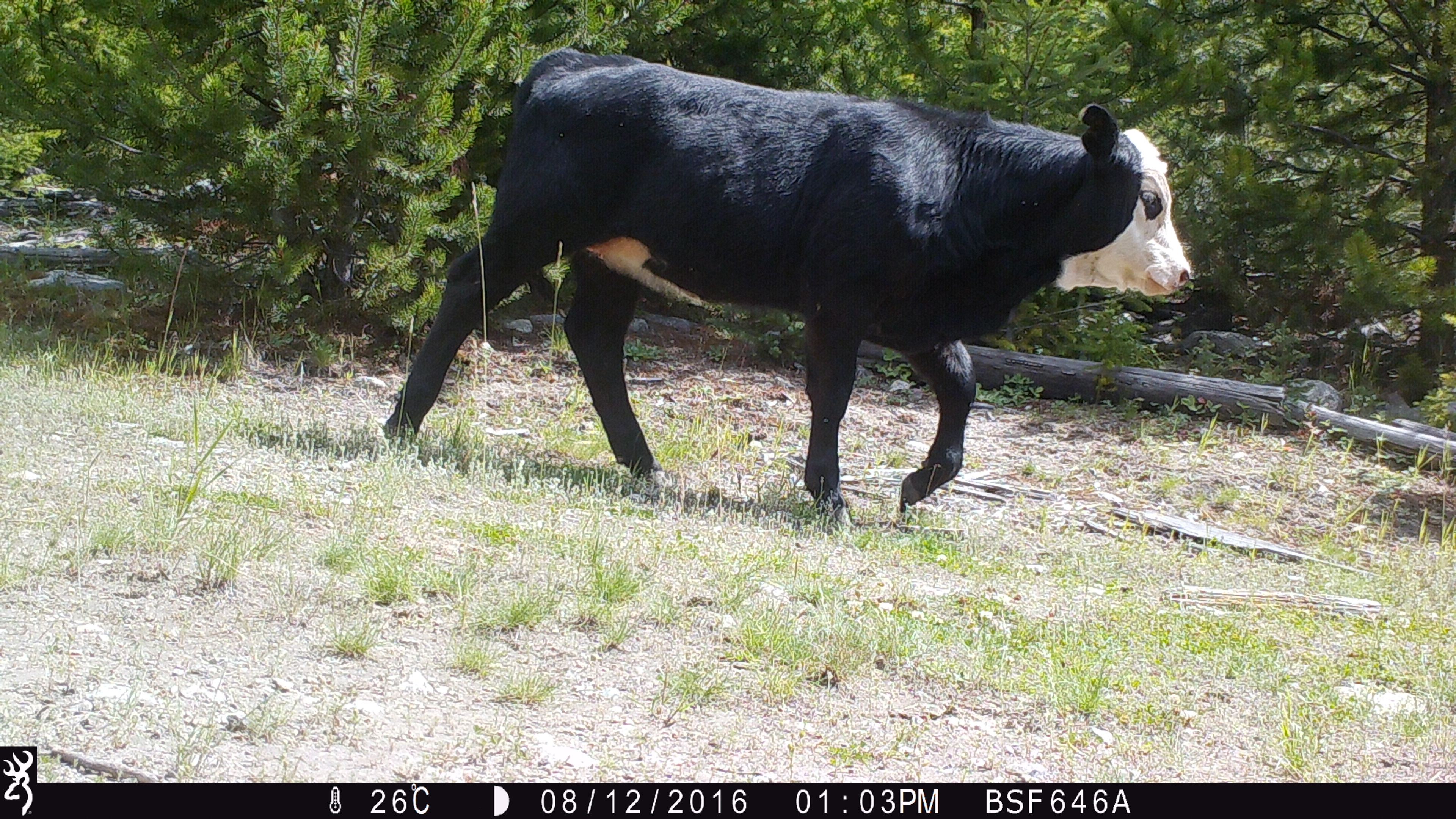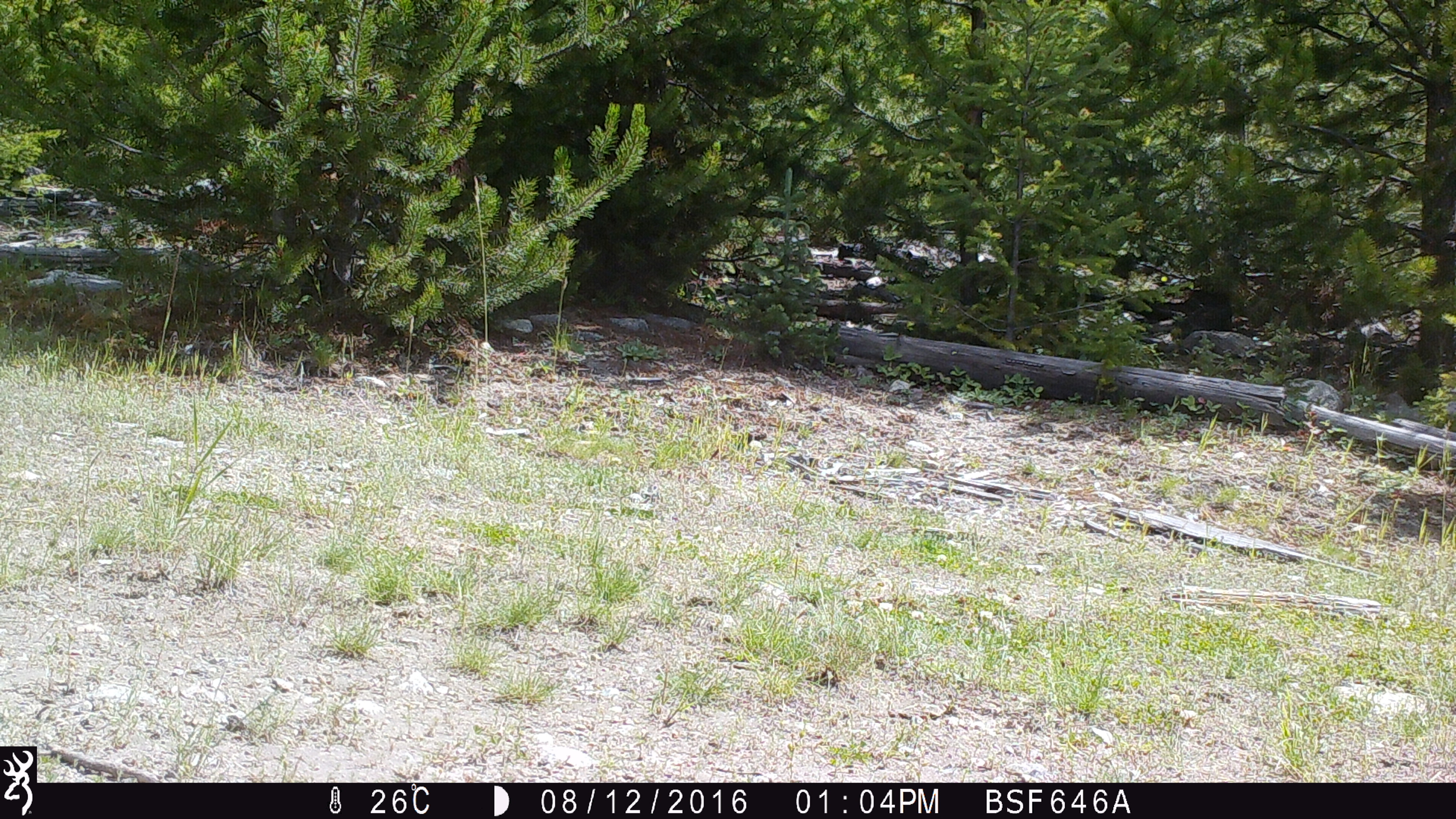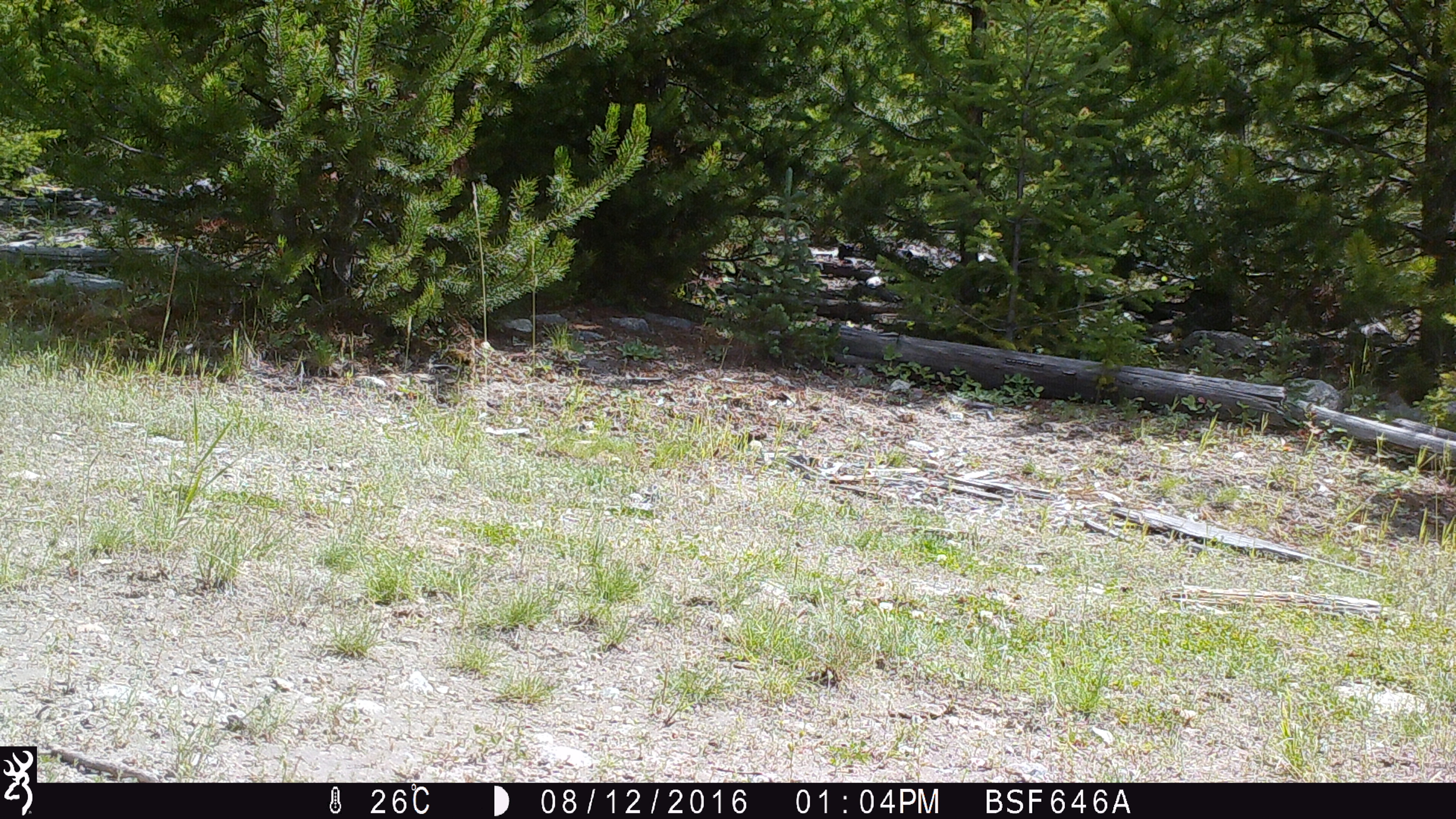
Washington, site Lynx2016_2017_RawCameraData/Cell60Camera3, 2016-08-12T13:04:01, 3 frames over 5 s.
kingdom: Animalia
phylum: Chordata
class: Mammalia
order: Artiodactyla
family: Bovidae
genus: Bos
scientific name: Bos taurus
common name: domestic cattle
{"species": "domestic cattle (Bos taurus)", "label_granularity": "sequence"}